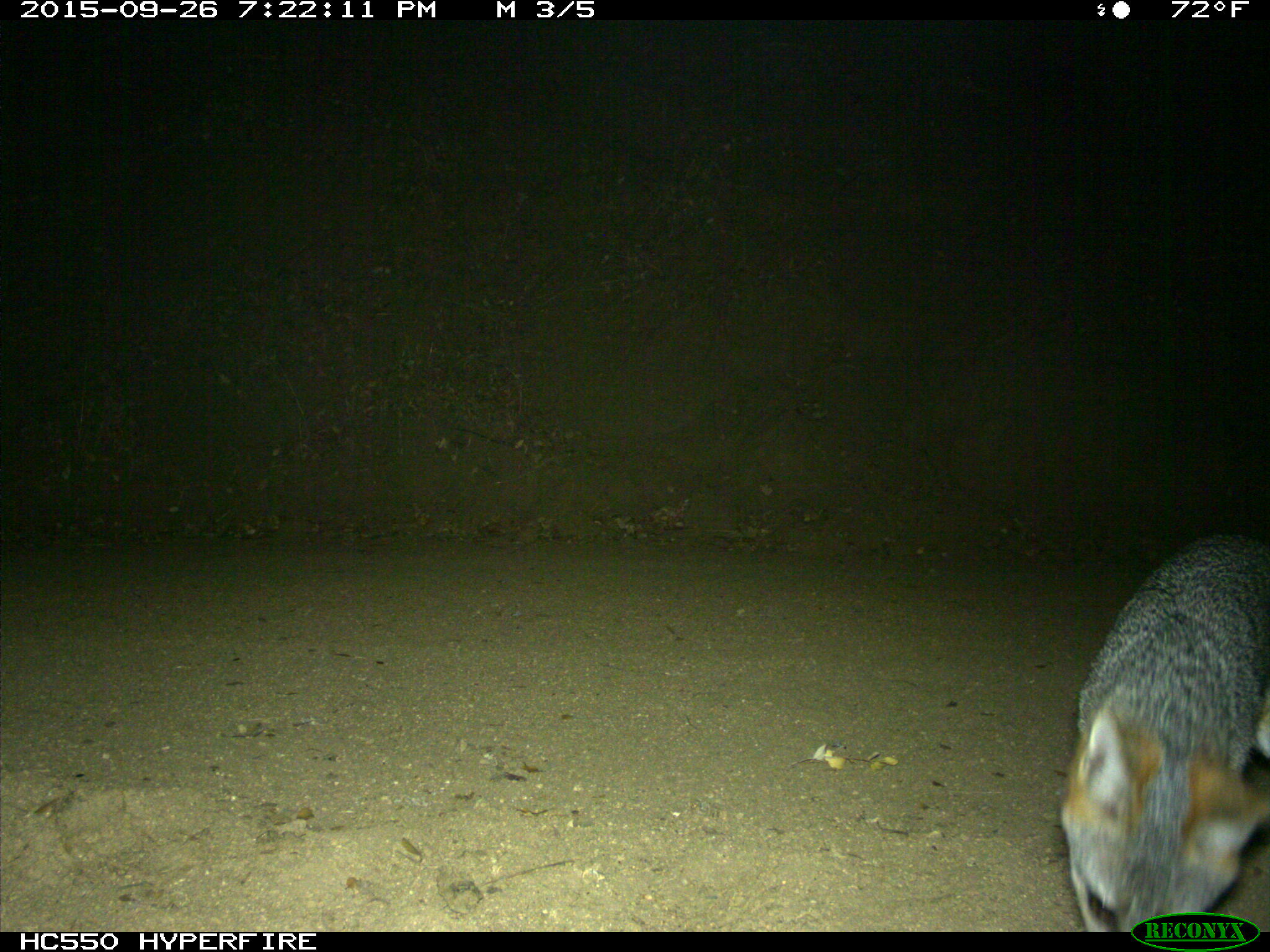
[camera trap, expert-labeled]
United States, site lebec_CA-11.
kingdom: Animalia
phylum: Chordata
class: Mammalia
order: Carnivora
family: Canidae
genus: Urocyon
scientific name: Urocyon cinereoargenteus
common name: gray fox